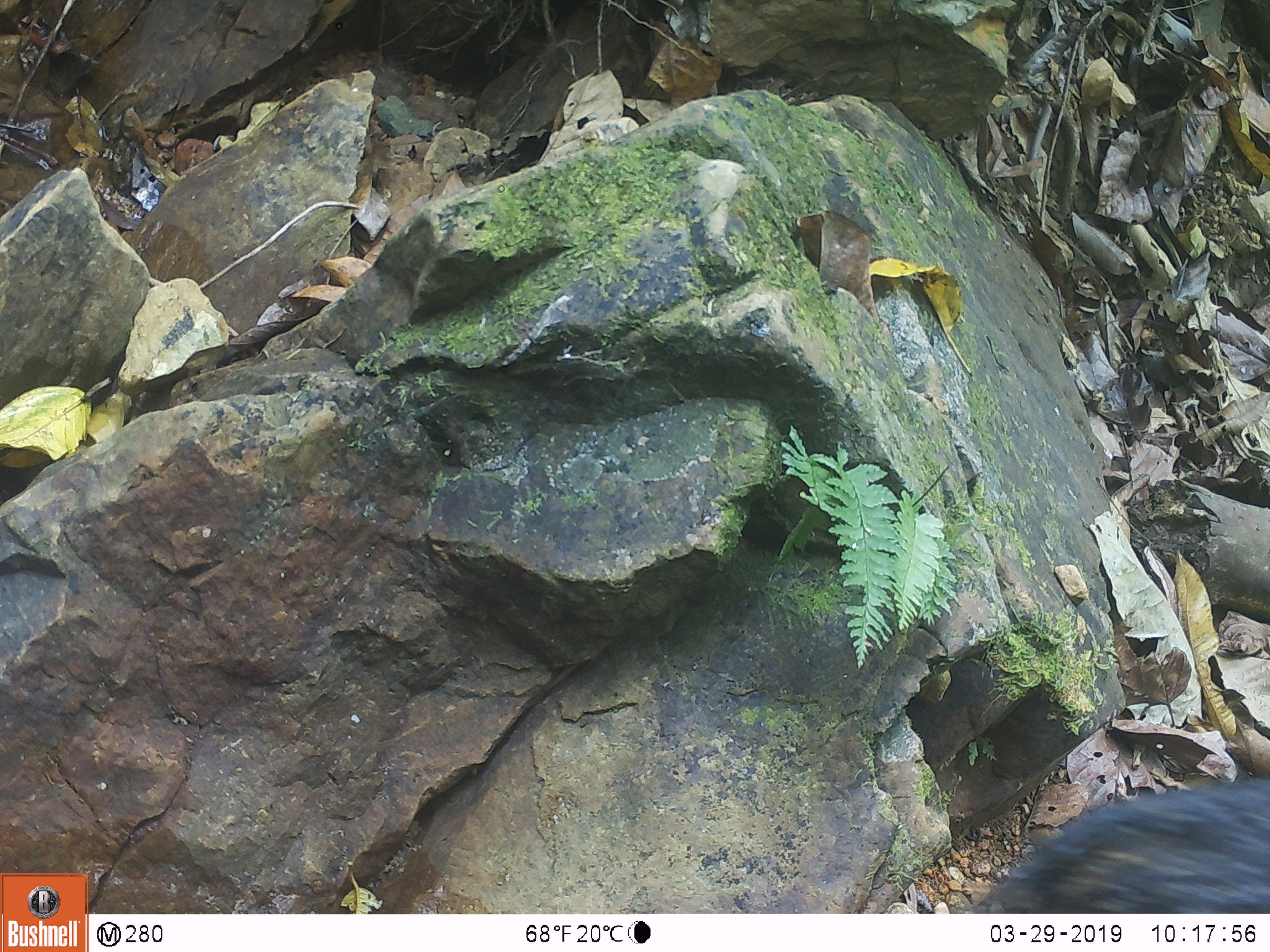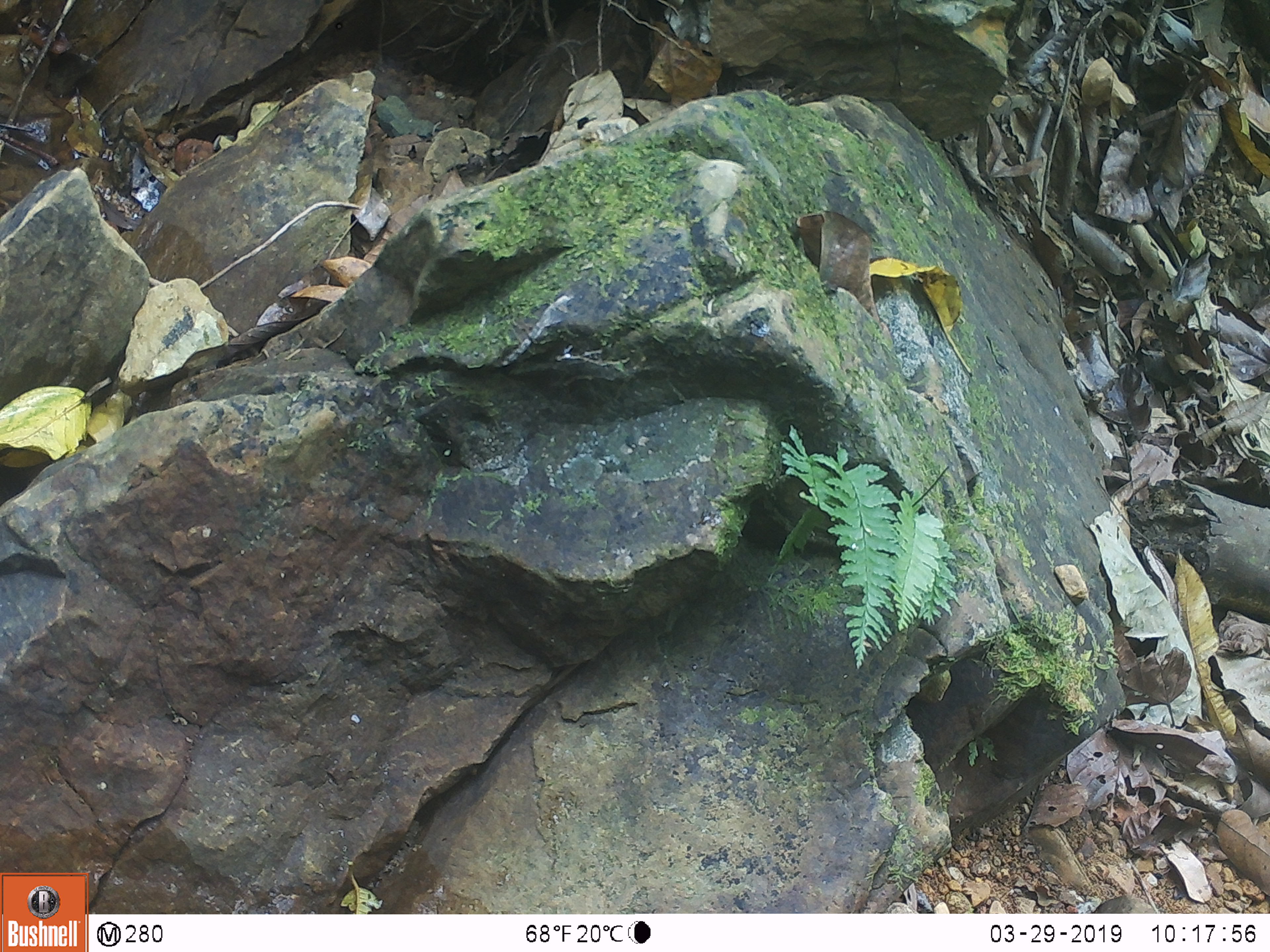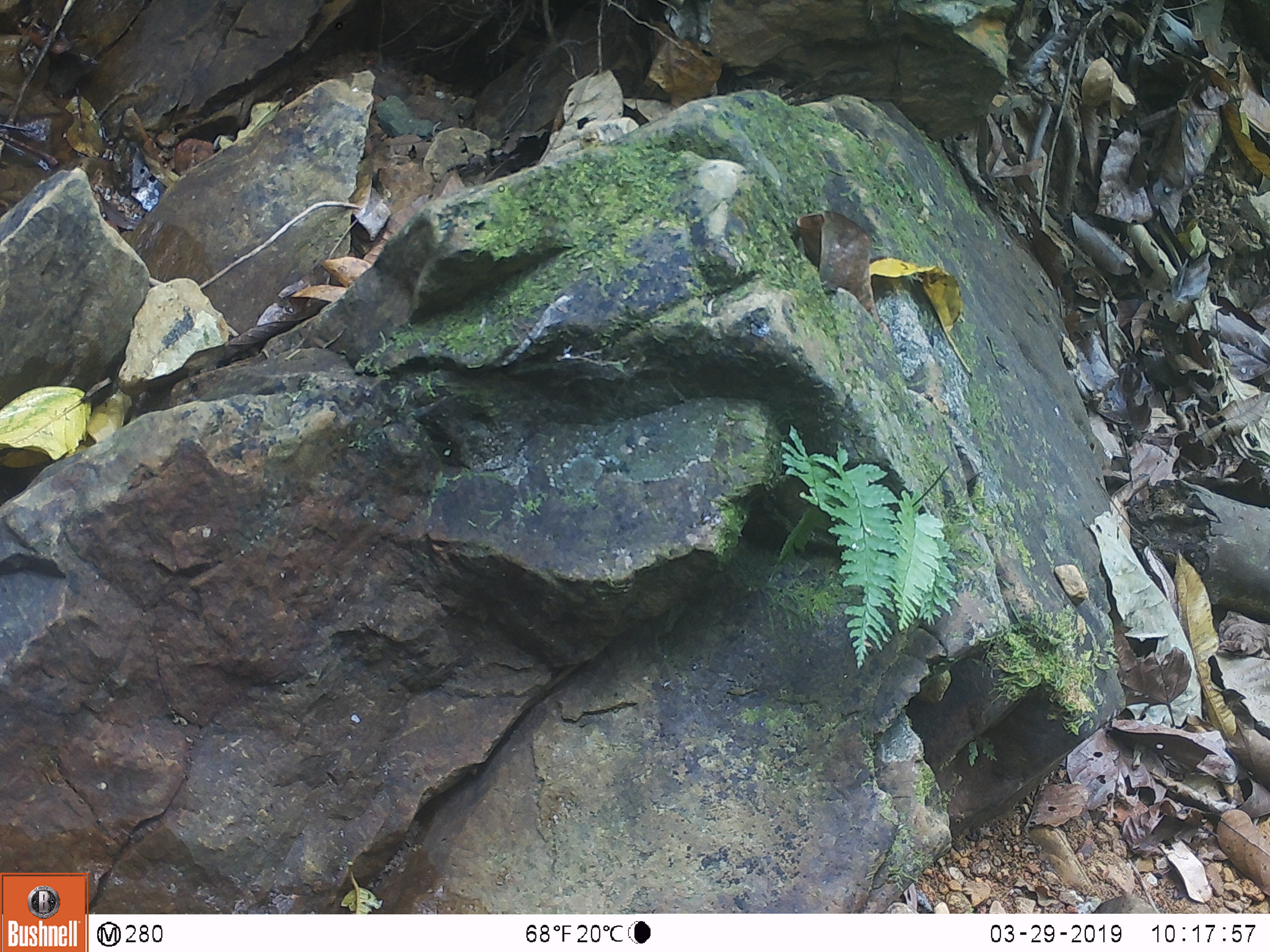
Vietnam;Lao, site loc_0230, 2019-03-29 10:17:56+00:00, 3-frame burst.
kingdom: Animalia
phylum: Chordata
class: Mammalia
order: Artiodactyla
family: Suidae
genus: Sus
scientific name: Sus scrofa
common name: eurasian wild pig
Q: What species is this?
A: Eurasian wild pig (Sus scrofa).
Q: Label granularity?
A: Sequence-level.